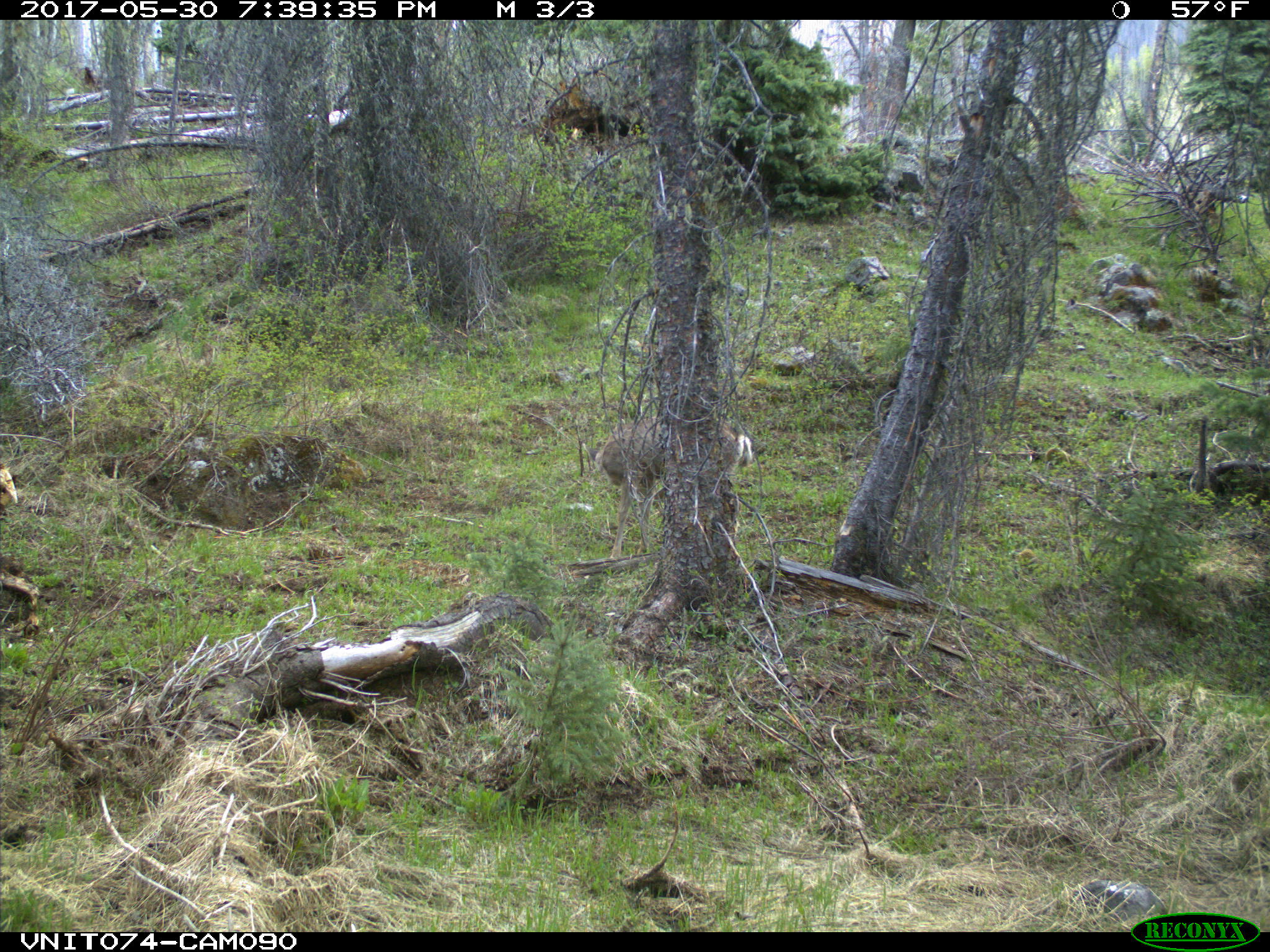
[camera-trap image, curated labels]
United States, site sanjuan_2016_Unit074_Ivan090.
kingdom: Animalia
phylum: Chordata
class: Mammalia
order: Artiodactyla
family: Cervidae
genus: Odocoileus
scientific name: Odocoileus hemionus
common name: mule deer